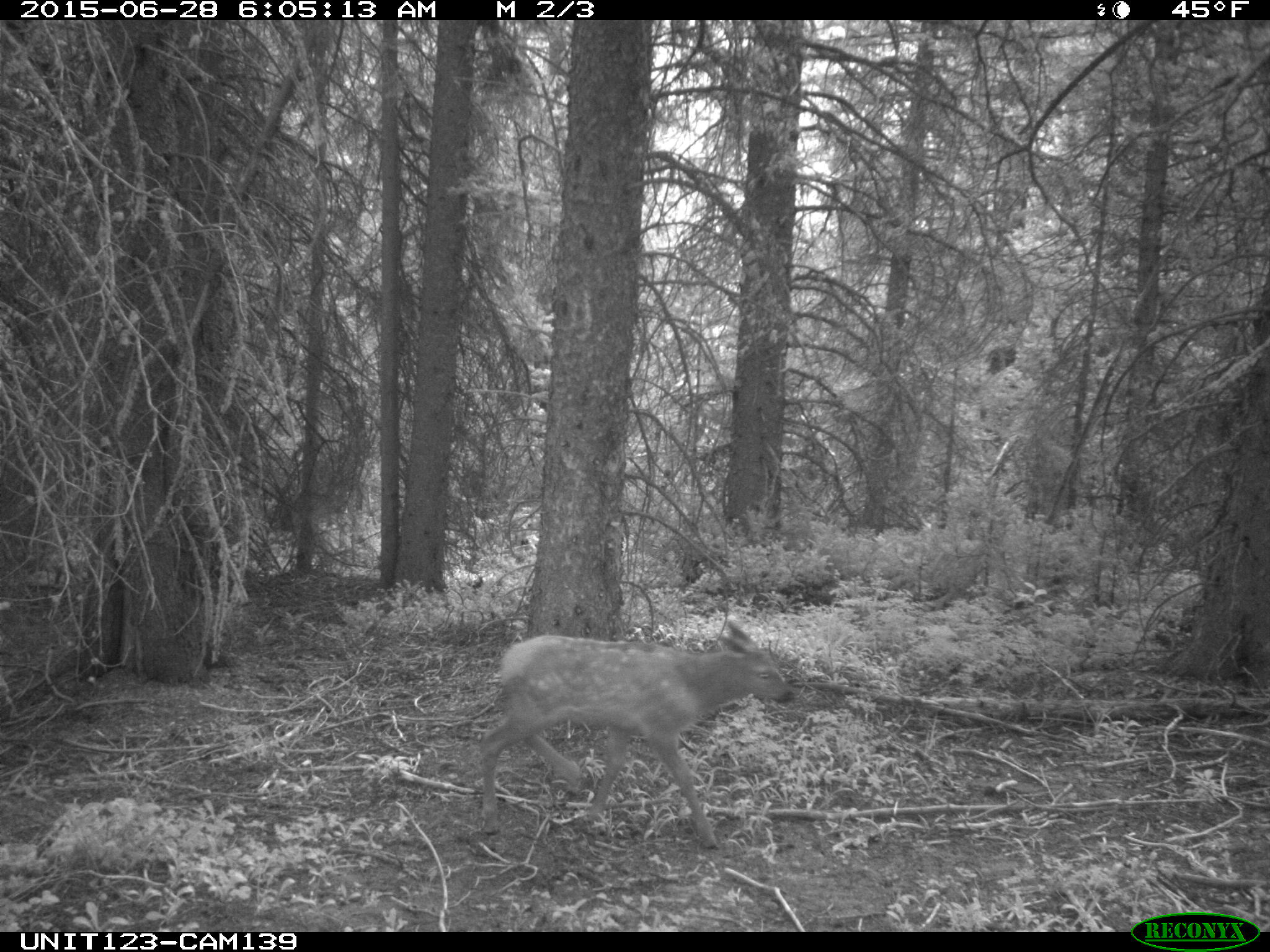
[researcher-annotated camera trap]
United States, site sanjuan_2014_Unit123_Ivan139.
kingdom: Animalia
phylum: Chordata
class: Mammalia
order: Artiodactyla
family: Cervidae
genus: Cervus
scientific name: Cervus elaphus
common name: red deer